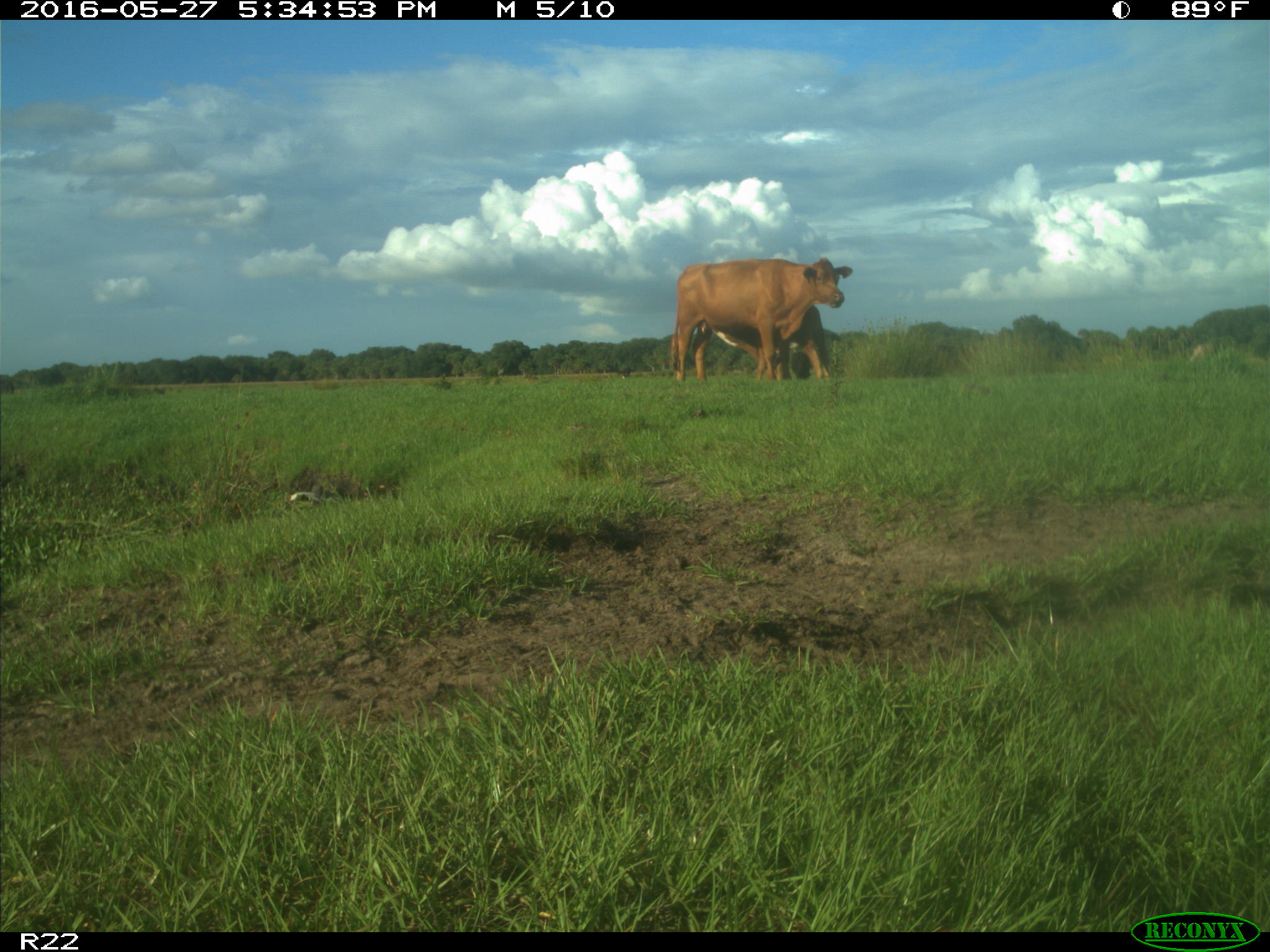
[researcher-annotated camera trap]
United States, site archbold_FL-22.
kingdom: Animalia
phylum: Chordata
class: Mammalia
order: Artiodactyla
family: Bovidae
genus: Bos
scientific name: Bos taurus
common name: domestic cow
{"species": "Bos taurus (domestic cow)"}